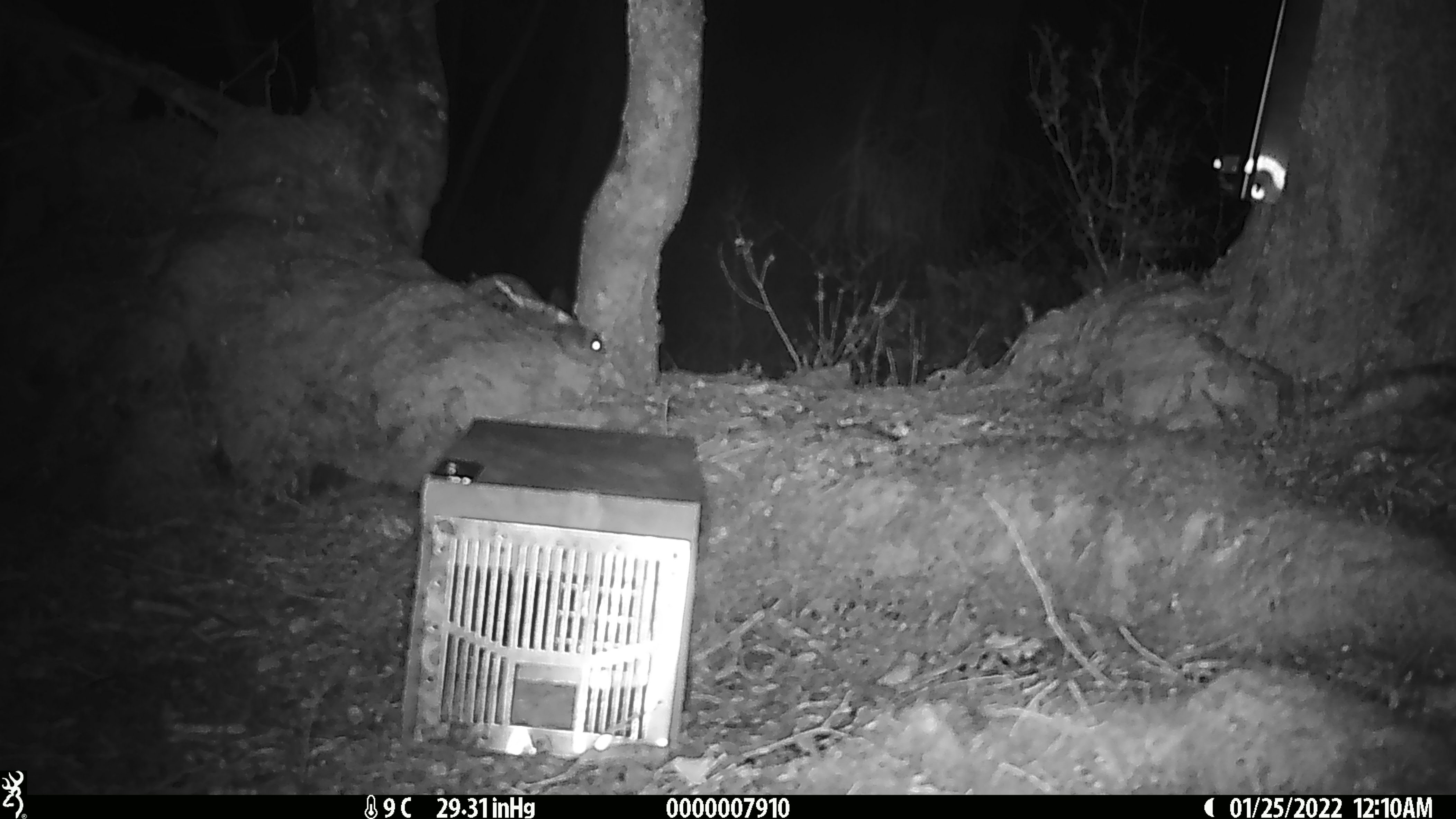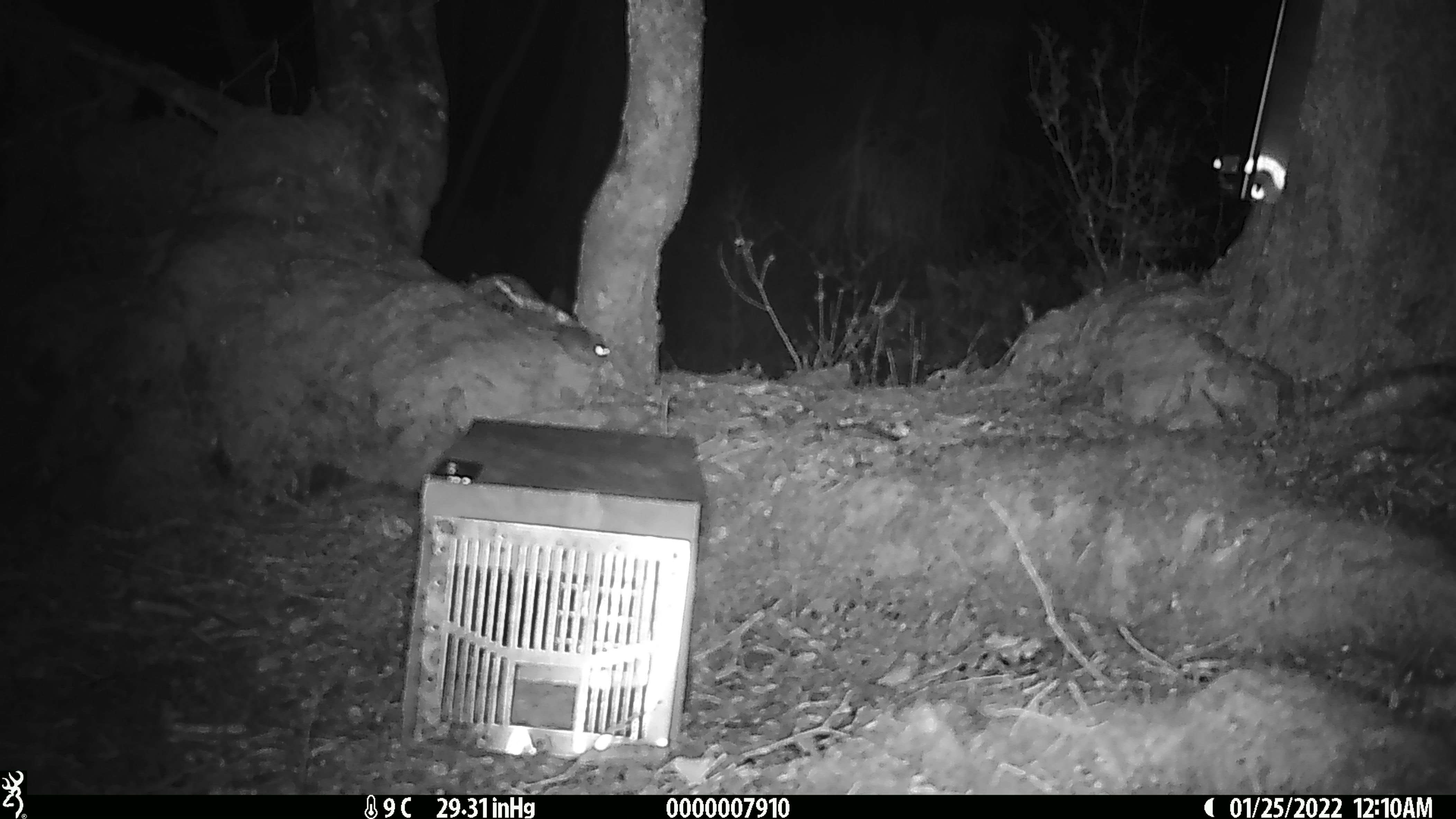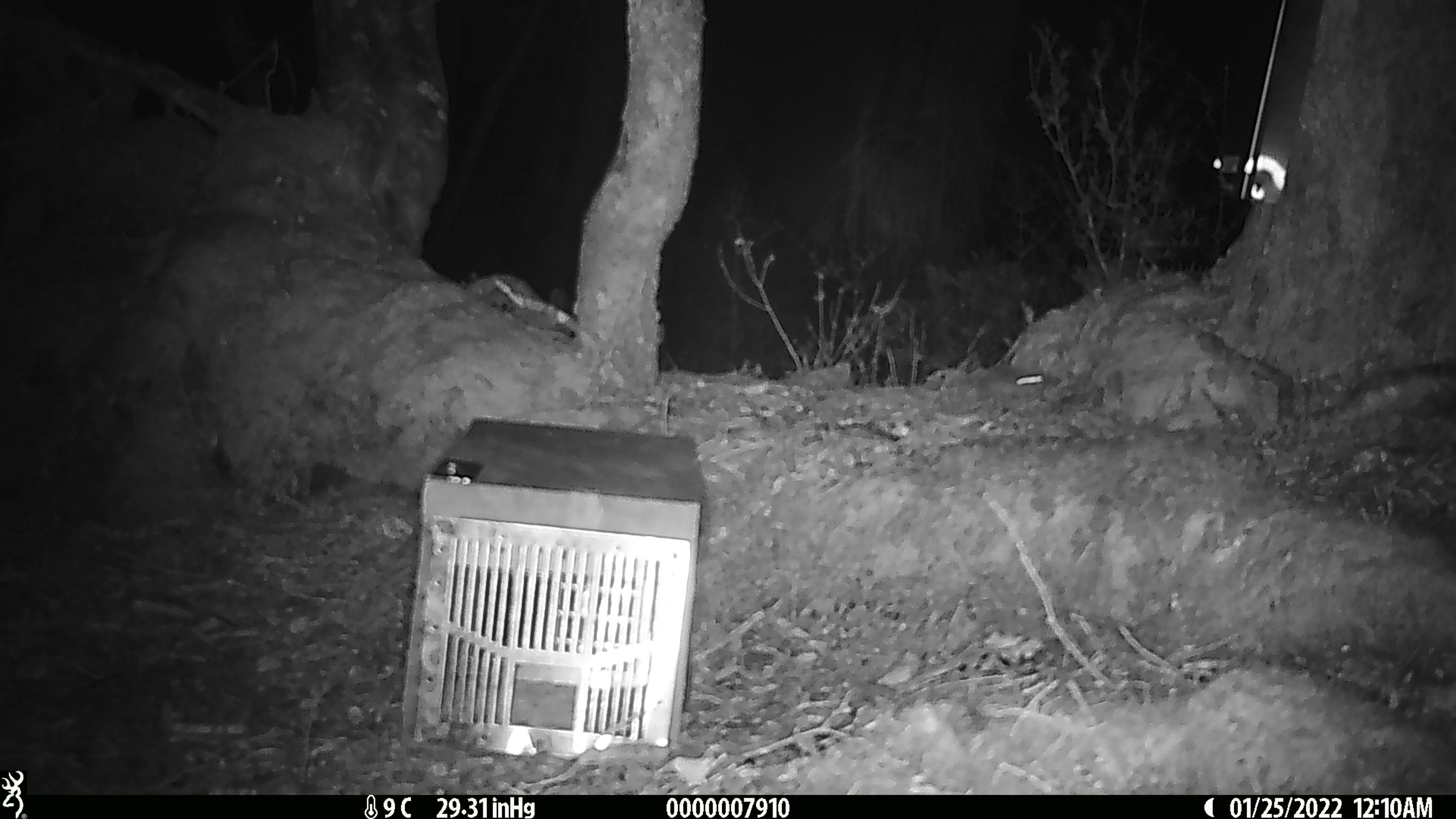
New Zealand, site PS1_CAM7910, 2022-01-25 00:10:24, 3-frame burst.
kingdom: Animalia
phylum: Chordata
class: Mammalia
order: Rodentia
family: Muridae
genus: Mus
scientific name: Mus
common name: mouse